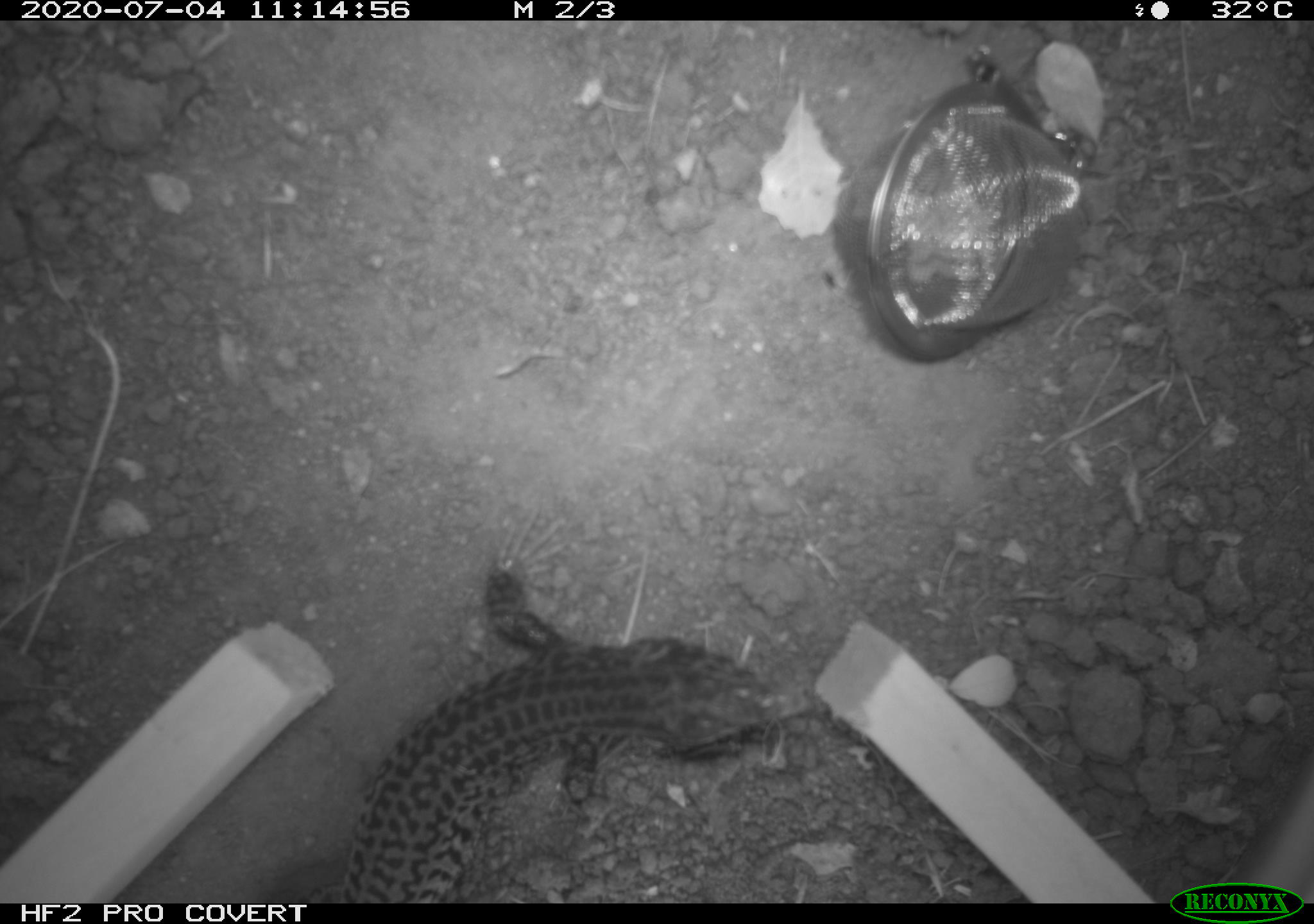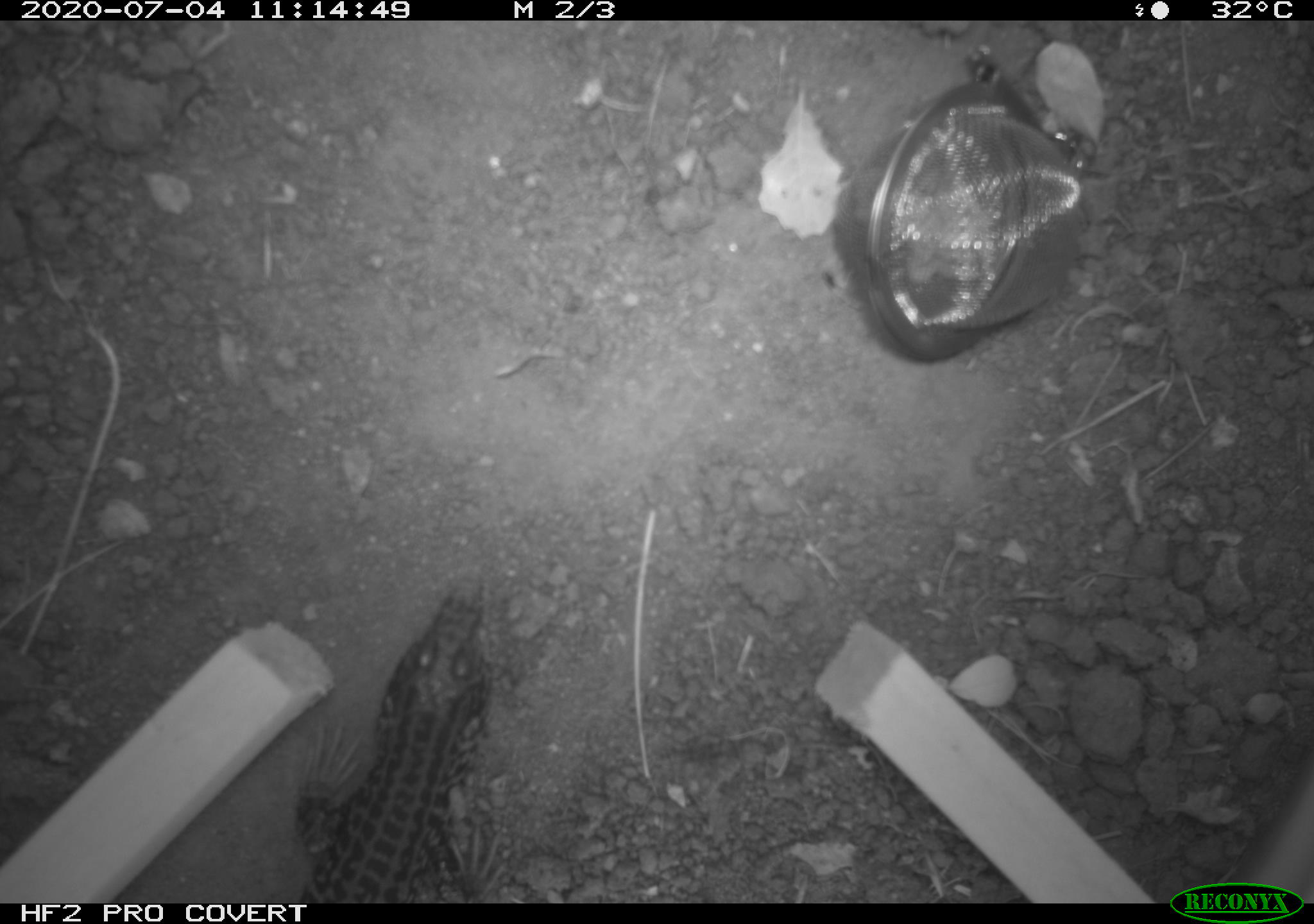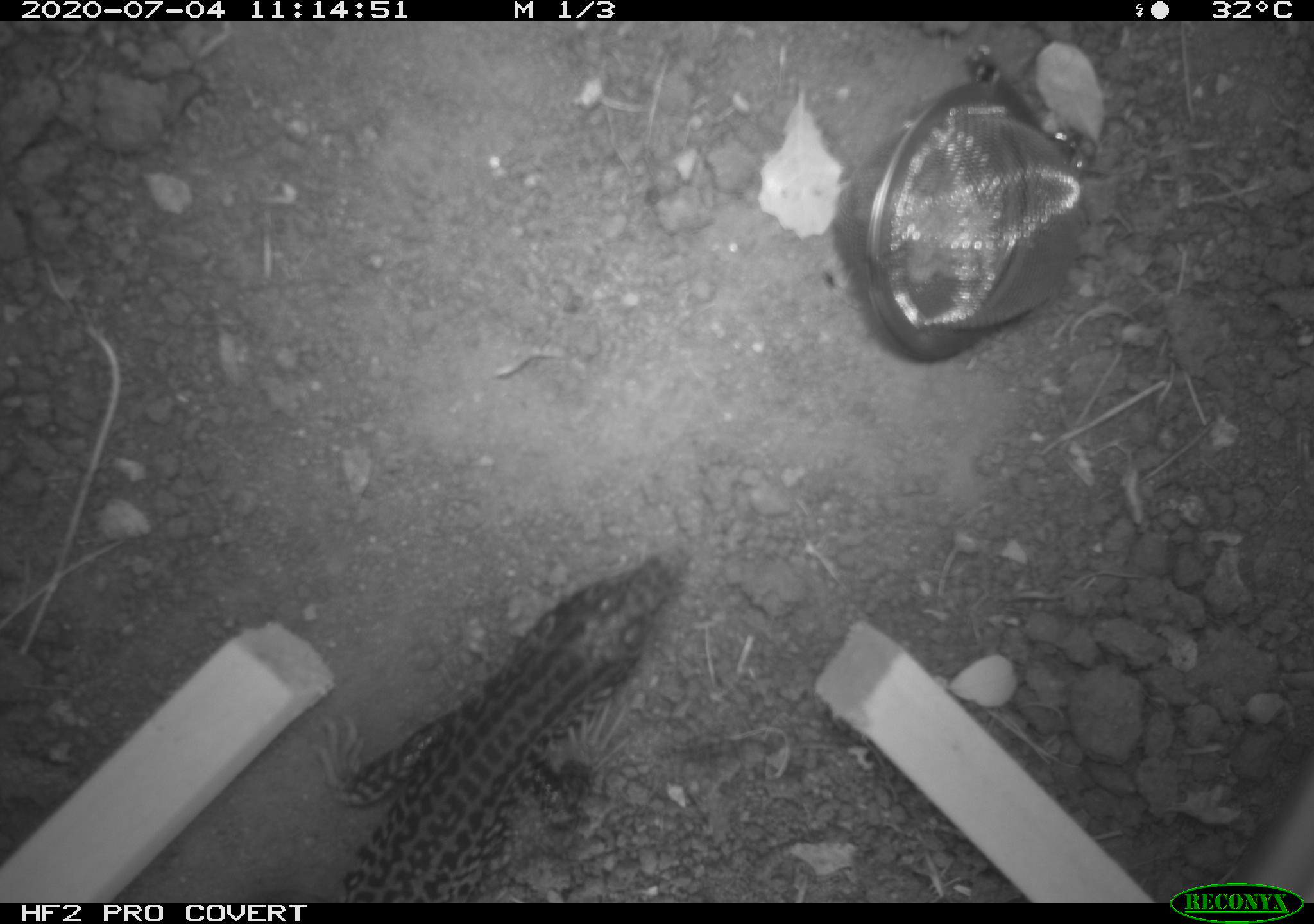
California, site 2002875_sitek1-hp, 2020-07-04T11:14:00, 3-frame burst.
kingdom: Animalia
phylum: Chordata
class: Reptilia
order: Squamata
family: Teiidae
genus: Aspidoscelis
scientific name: Aspidoscelis tigris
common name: western whiptail